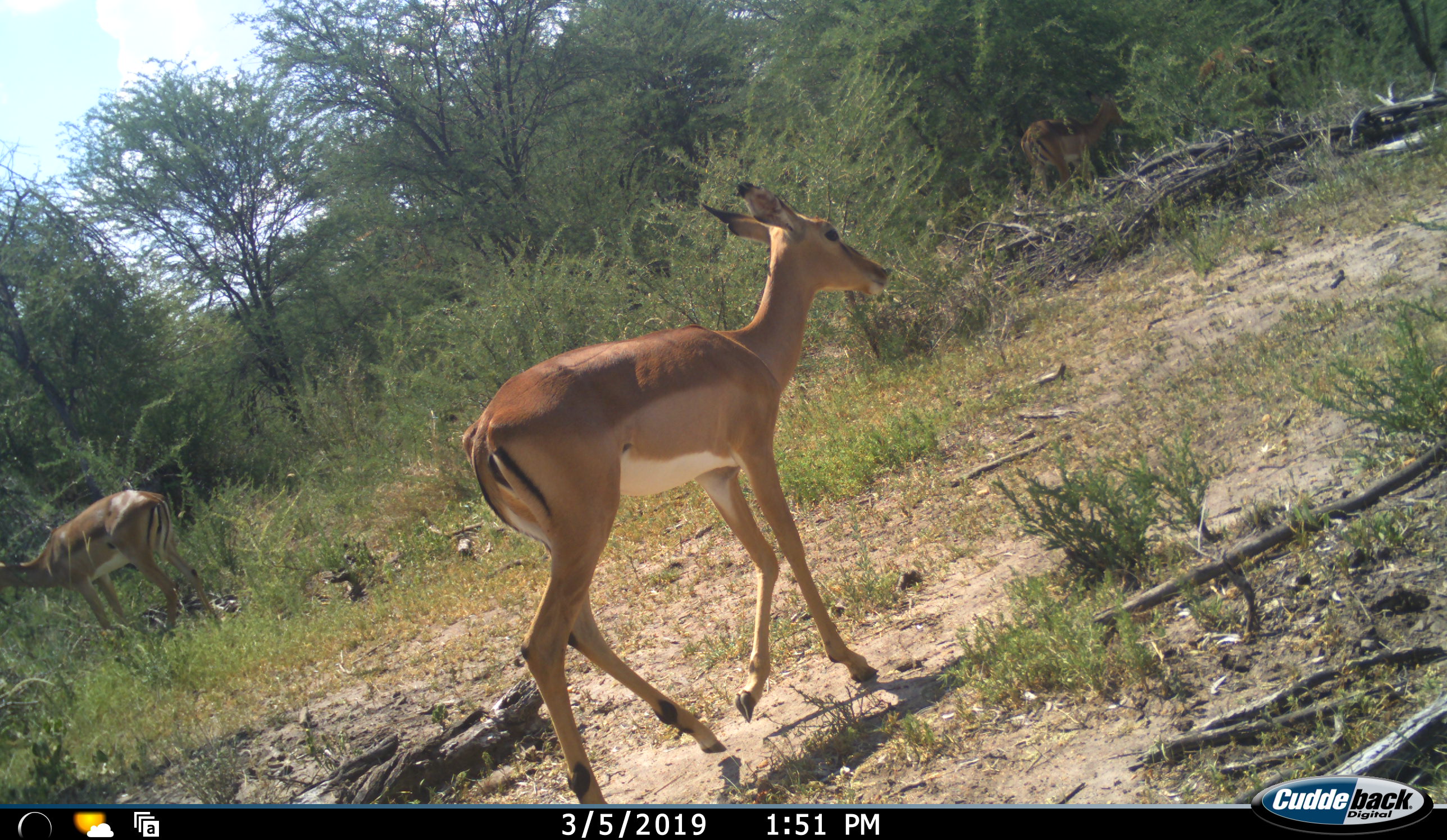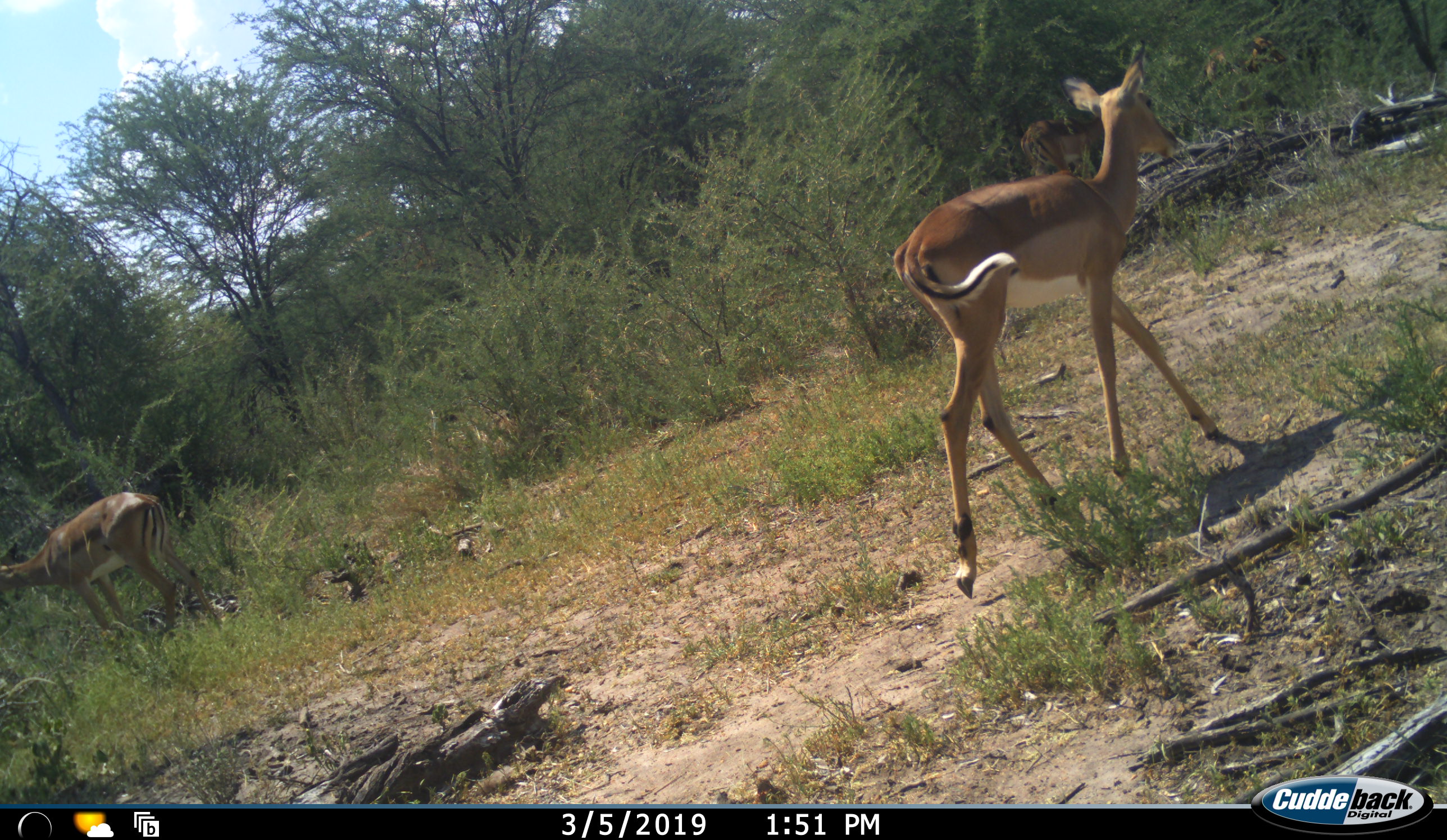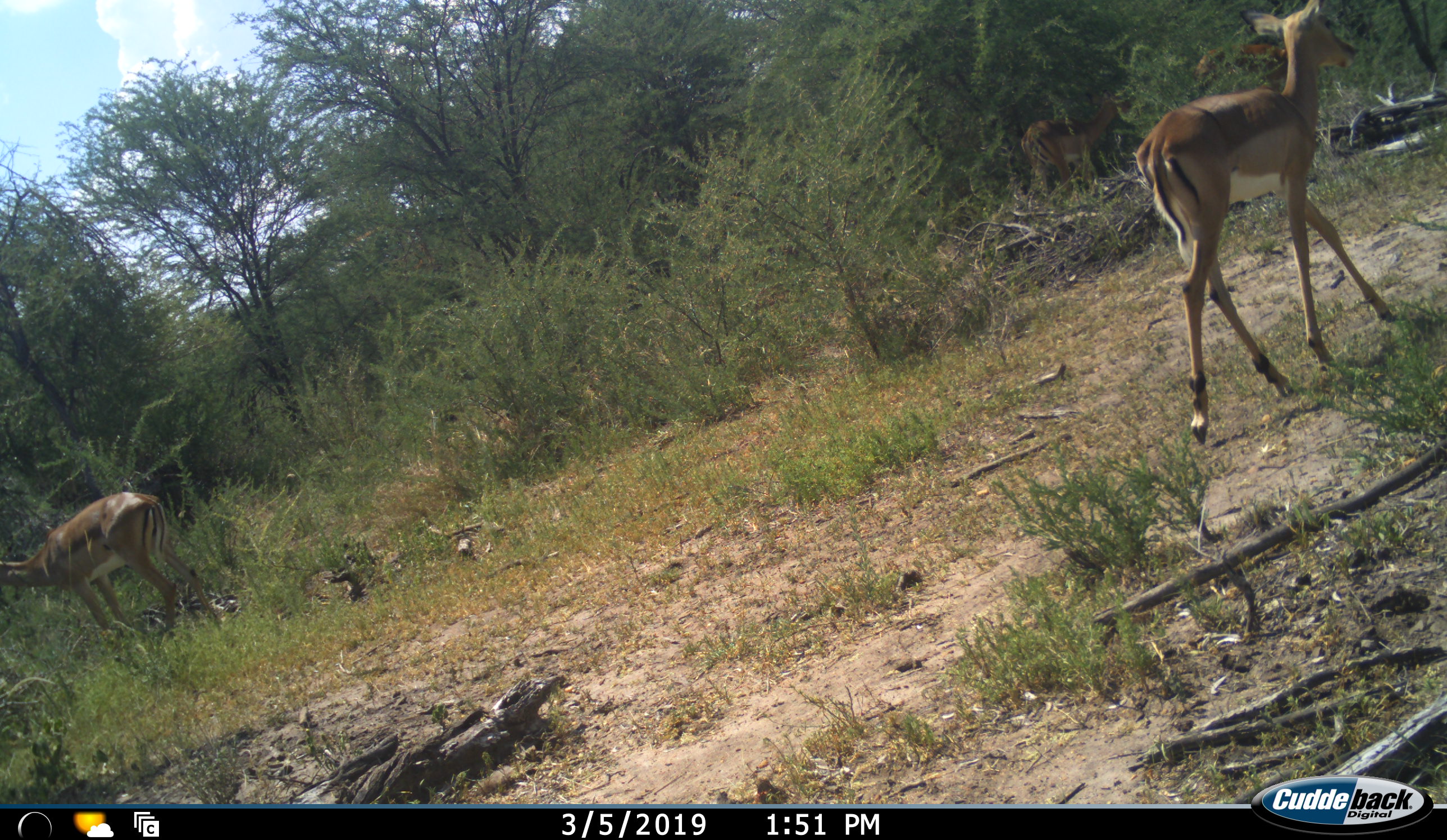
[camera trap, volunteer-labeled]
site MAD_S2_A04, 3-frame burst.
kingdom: Animalia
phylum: Chordata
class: Mammalia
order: Artiodactyla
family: Bovidae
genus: Aepyceros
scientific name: Aepyceros melampus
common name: impala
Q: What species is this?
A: Impala (Aepyceros melampus).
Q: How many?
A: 2.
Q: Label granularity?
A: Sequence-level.